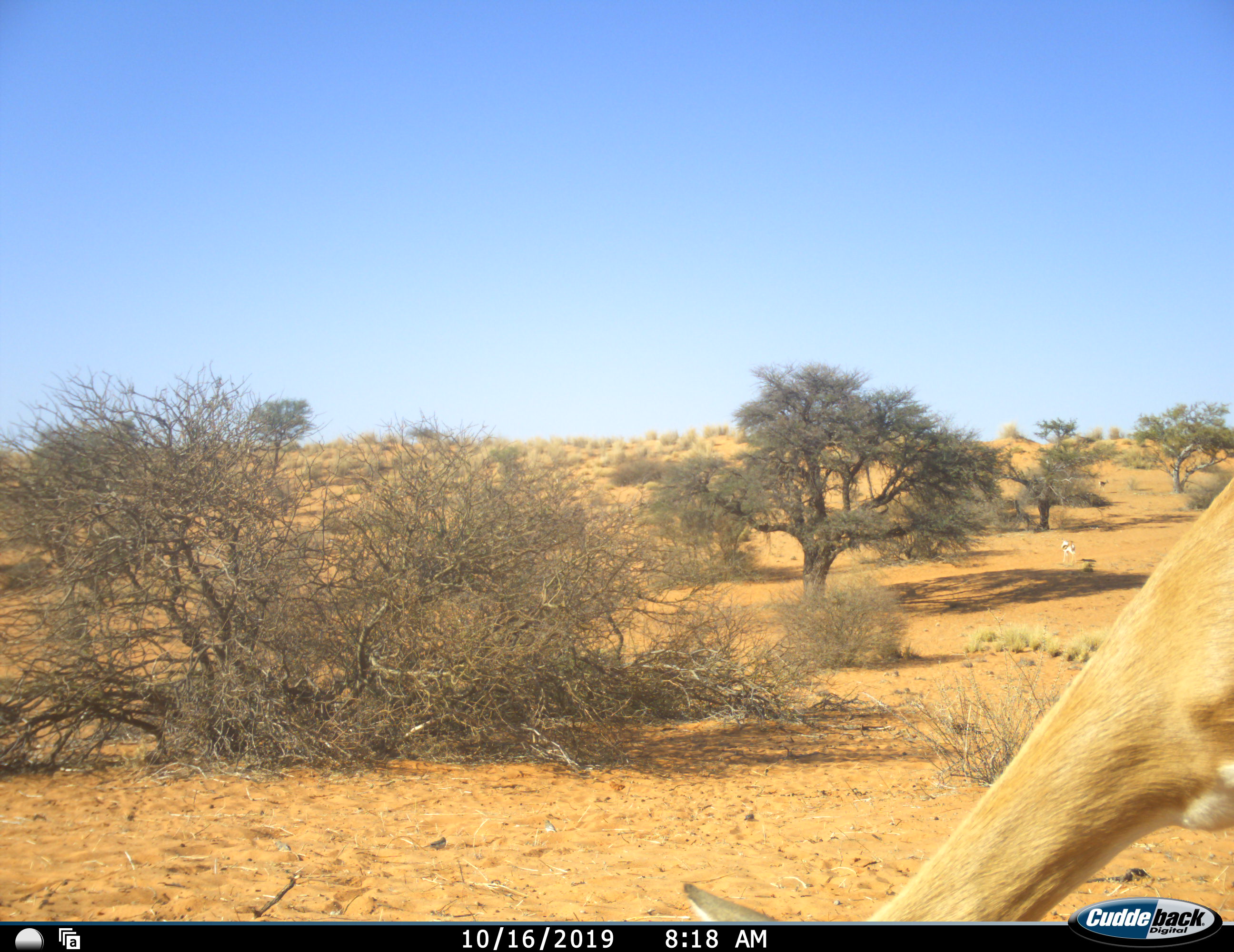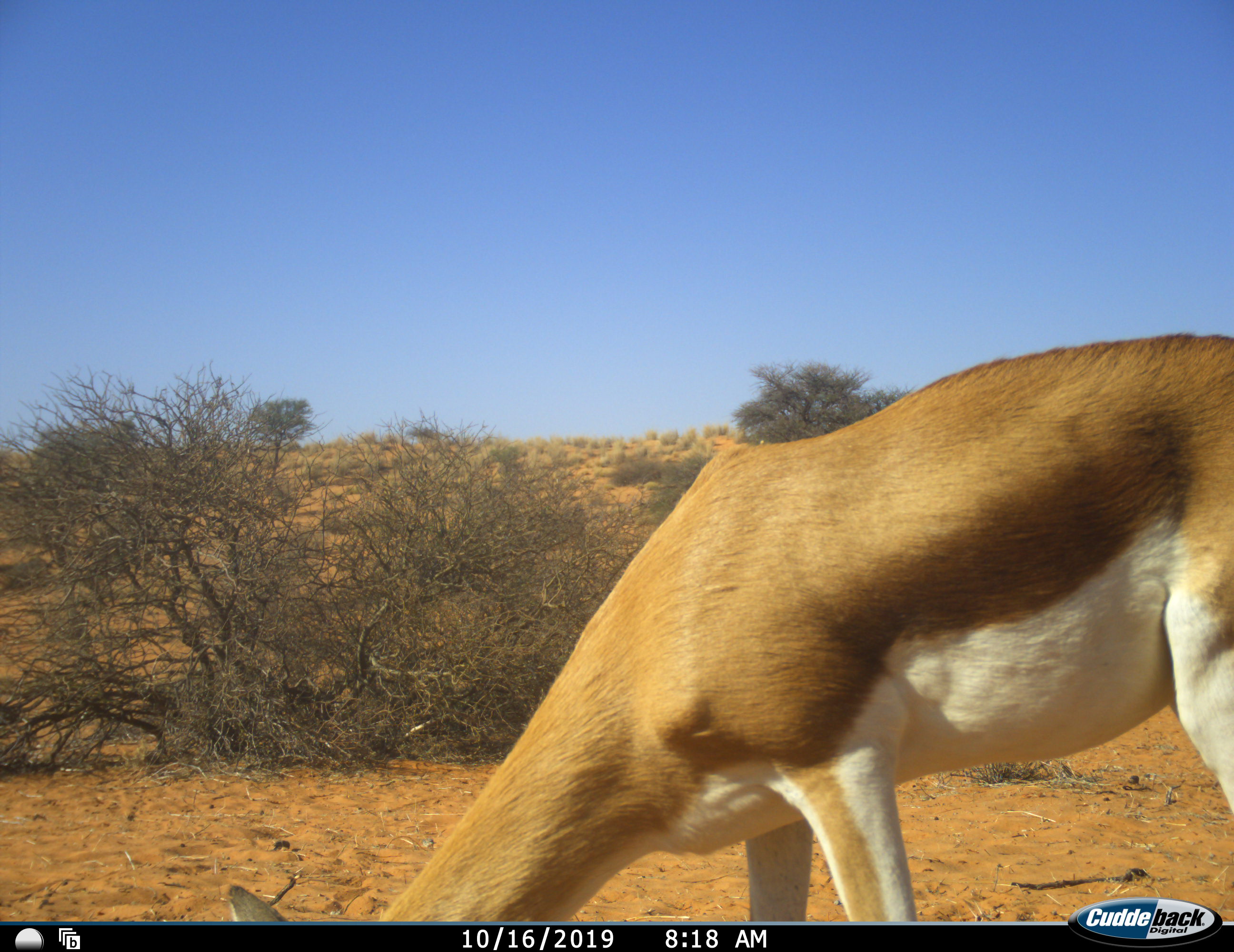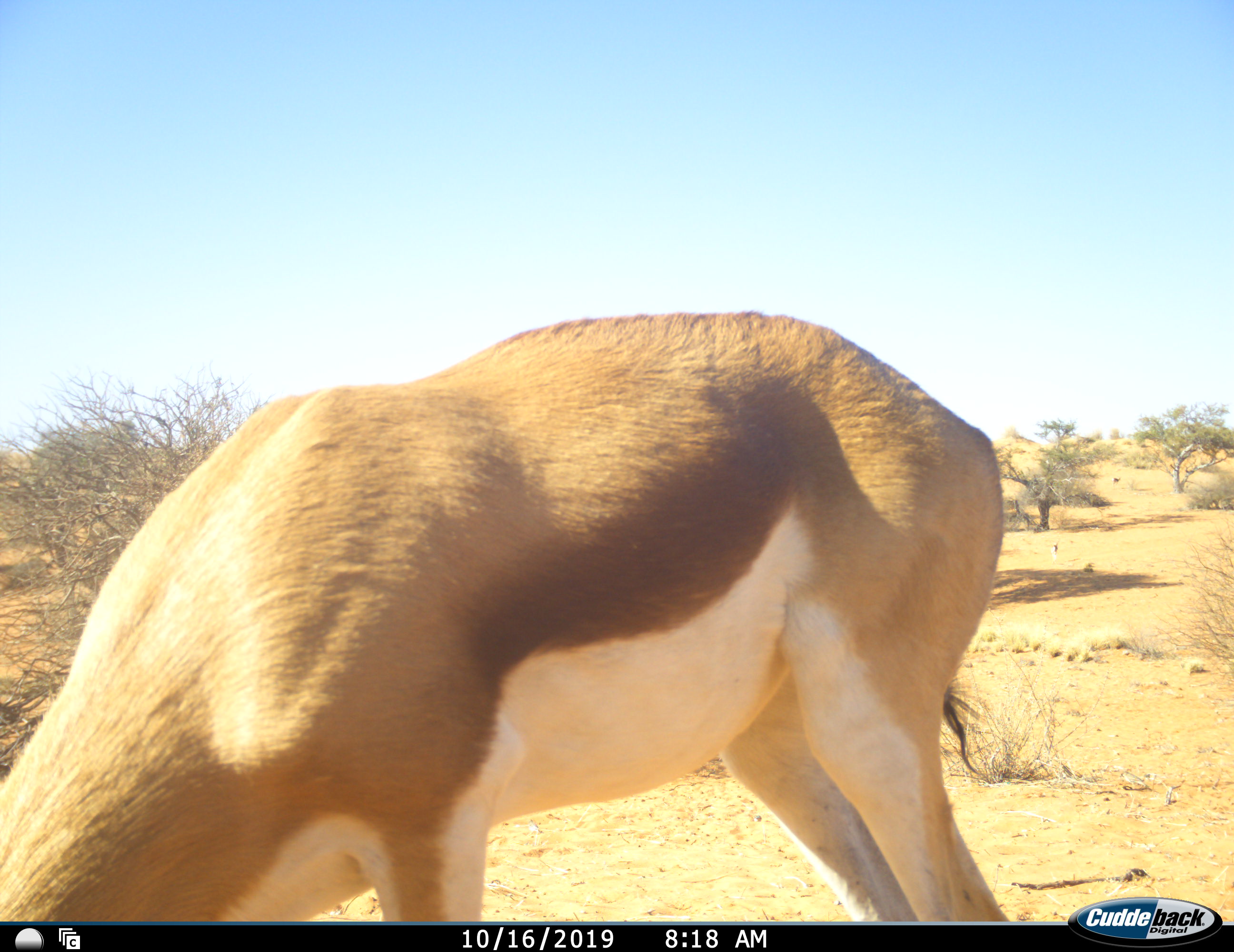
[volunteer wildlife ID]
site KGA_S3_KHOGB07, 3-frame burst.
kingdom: Animalia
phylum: Chordata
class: Mammalia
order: Artiodactyla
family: Bovidae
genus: Antidorcas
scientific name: Antidorcas marsupialis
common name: springbok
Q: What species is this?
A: Springbok (Antidorcas marsupialis).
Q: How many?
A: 1.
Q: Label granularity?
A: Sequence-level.